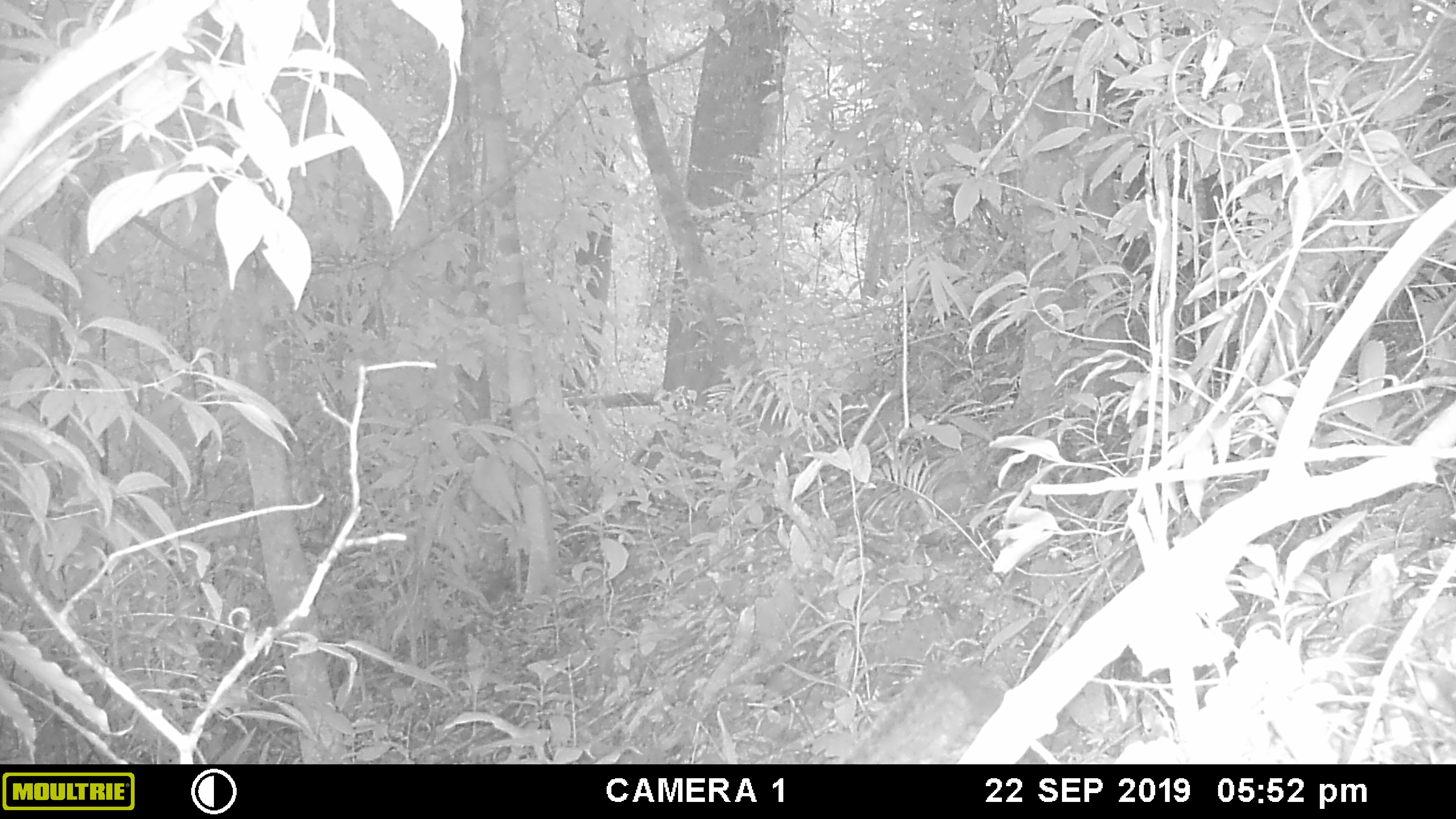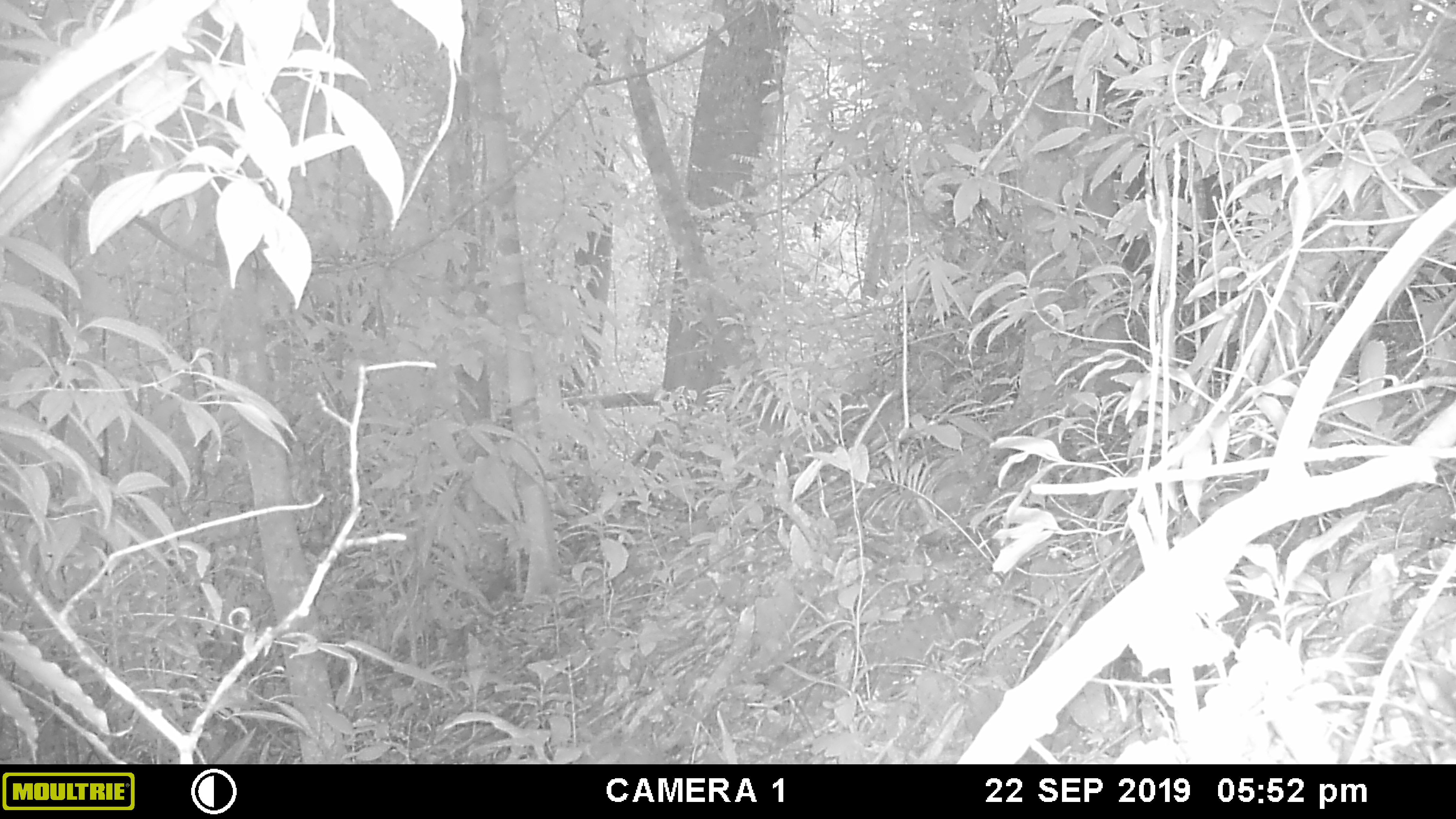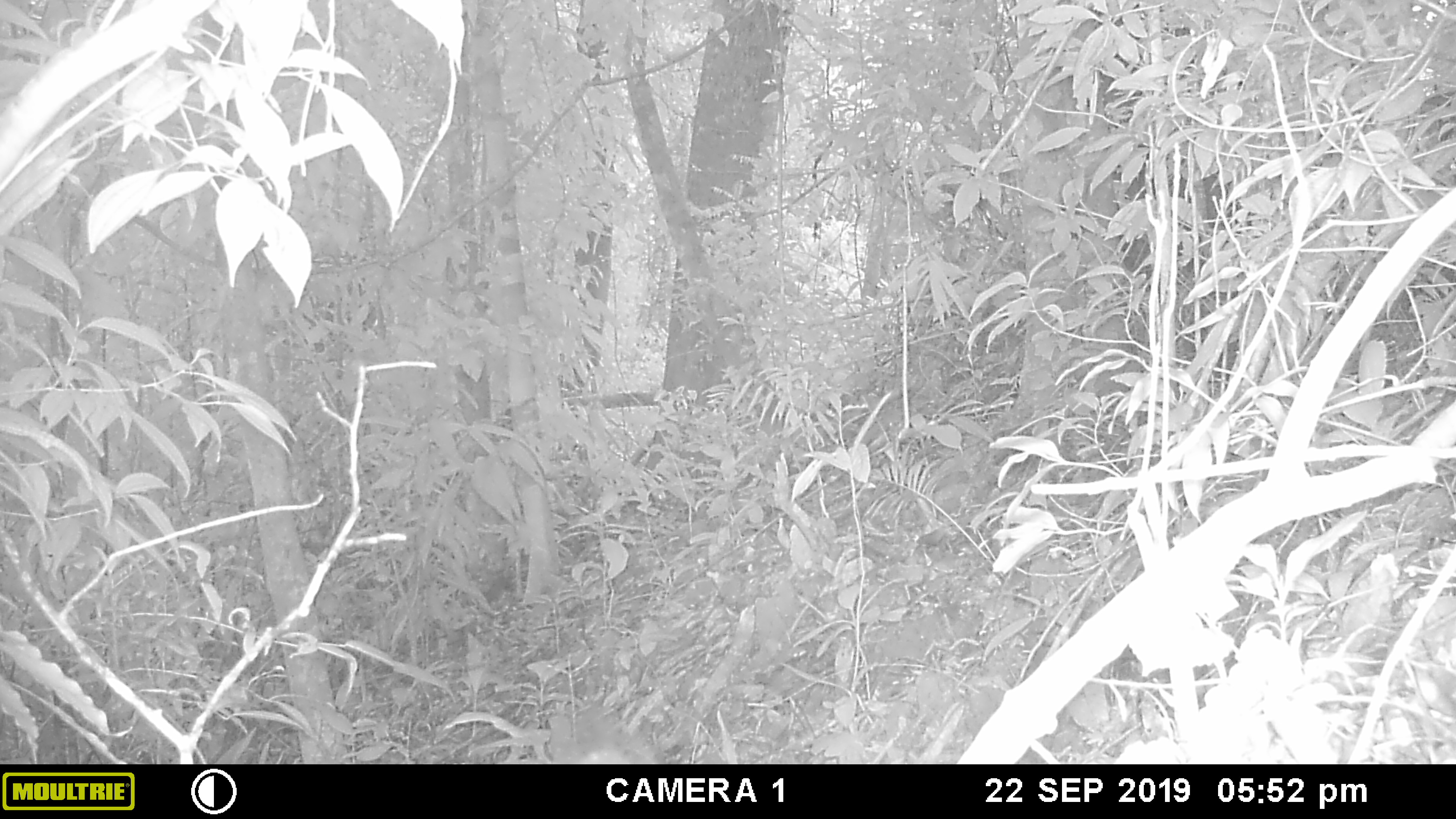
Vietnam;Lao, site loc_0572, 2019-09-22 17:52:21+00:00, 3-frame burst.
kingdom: Animalia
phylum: Chordata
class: Mammalia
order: Rodentia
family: Sciuridae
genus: Dremomys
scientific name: Dremomys rufigenis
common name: red-cheeked squirrel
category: red cheeked squirrel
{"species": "red cheeked squirrel (red-cheeked squirrel) (Dremomys rufigenis)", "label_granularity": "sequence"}